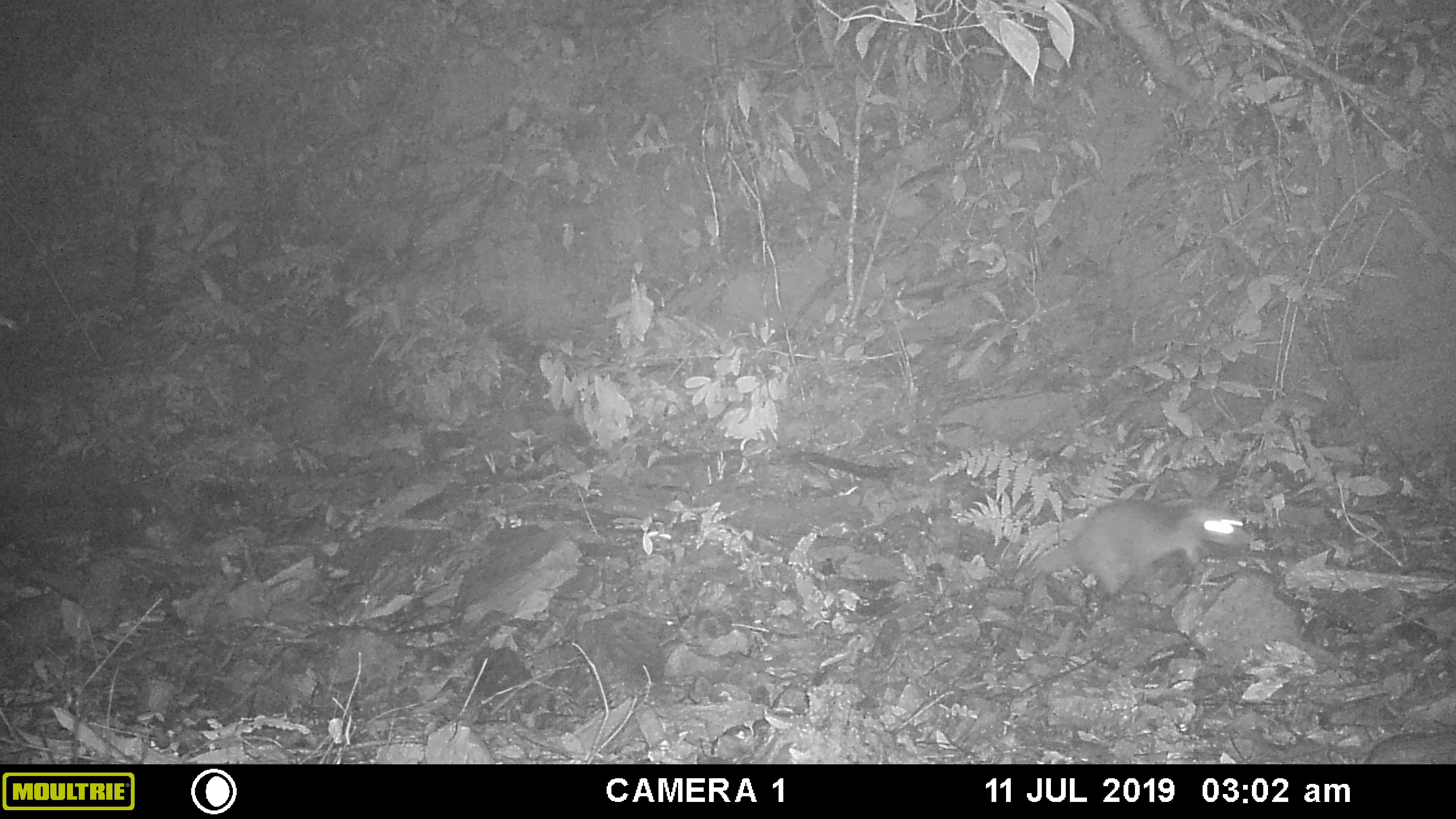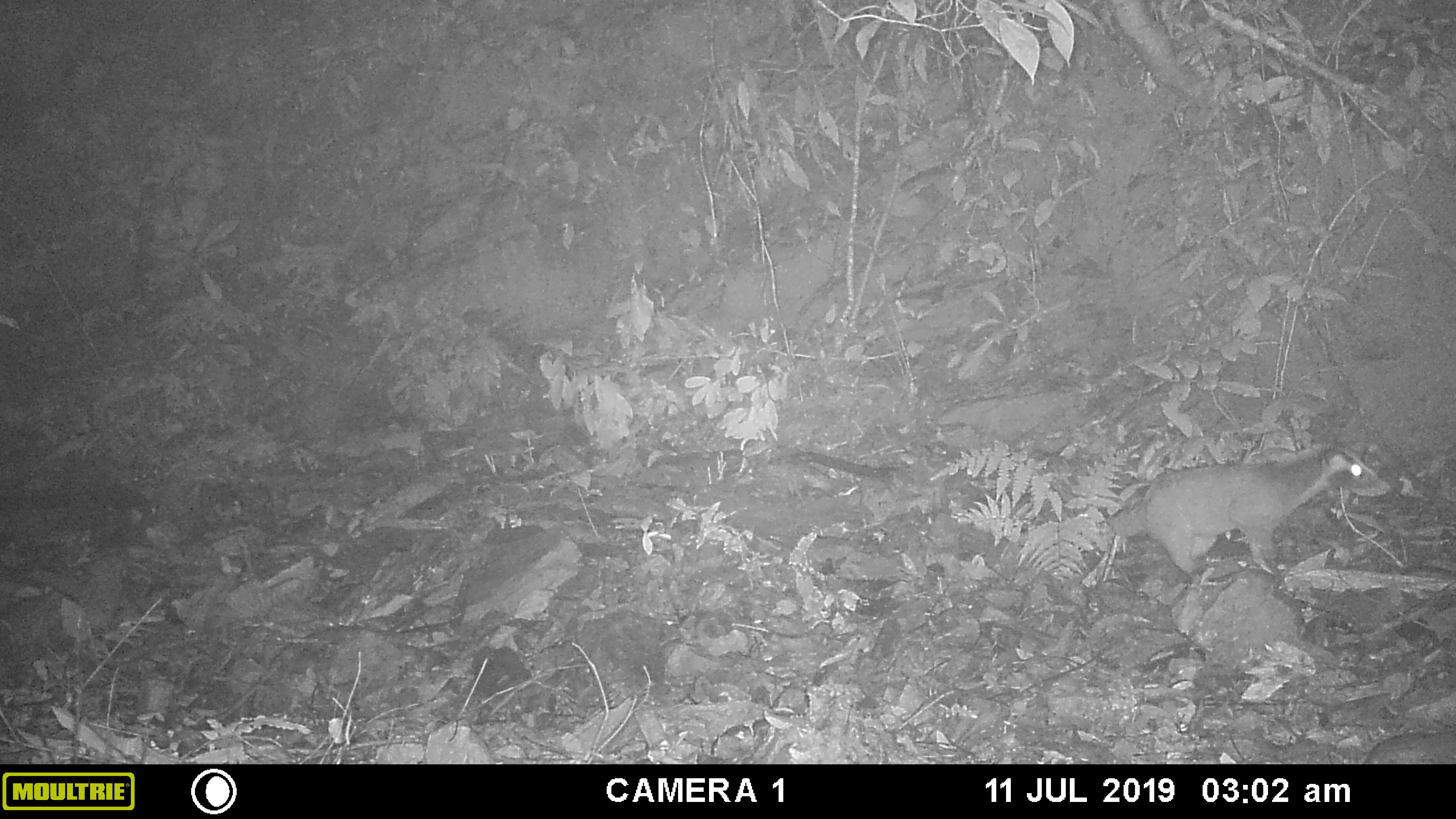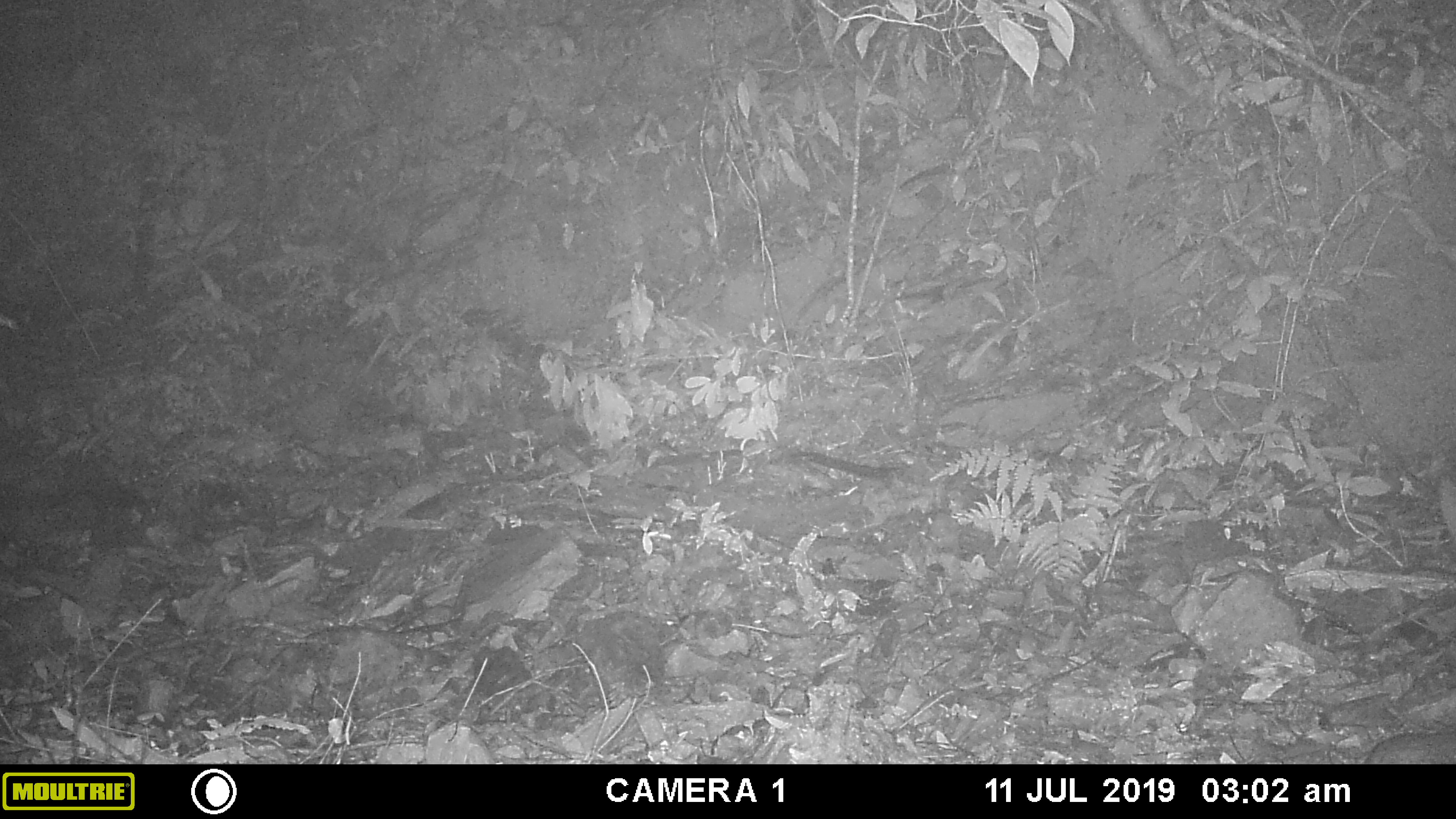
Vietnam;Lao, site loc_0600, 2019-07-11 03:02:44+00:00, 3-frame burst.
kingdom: Animalia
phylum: Chordata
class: Mammalia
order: Carnivora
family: Viverridae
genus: Paguma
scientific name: Paguma larvata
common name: masked palm civet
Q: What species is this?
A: Masked palm civet (Paguma larvata).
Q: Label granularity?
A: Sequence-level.